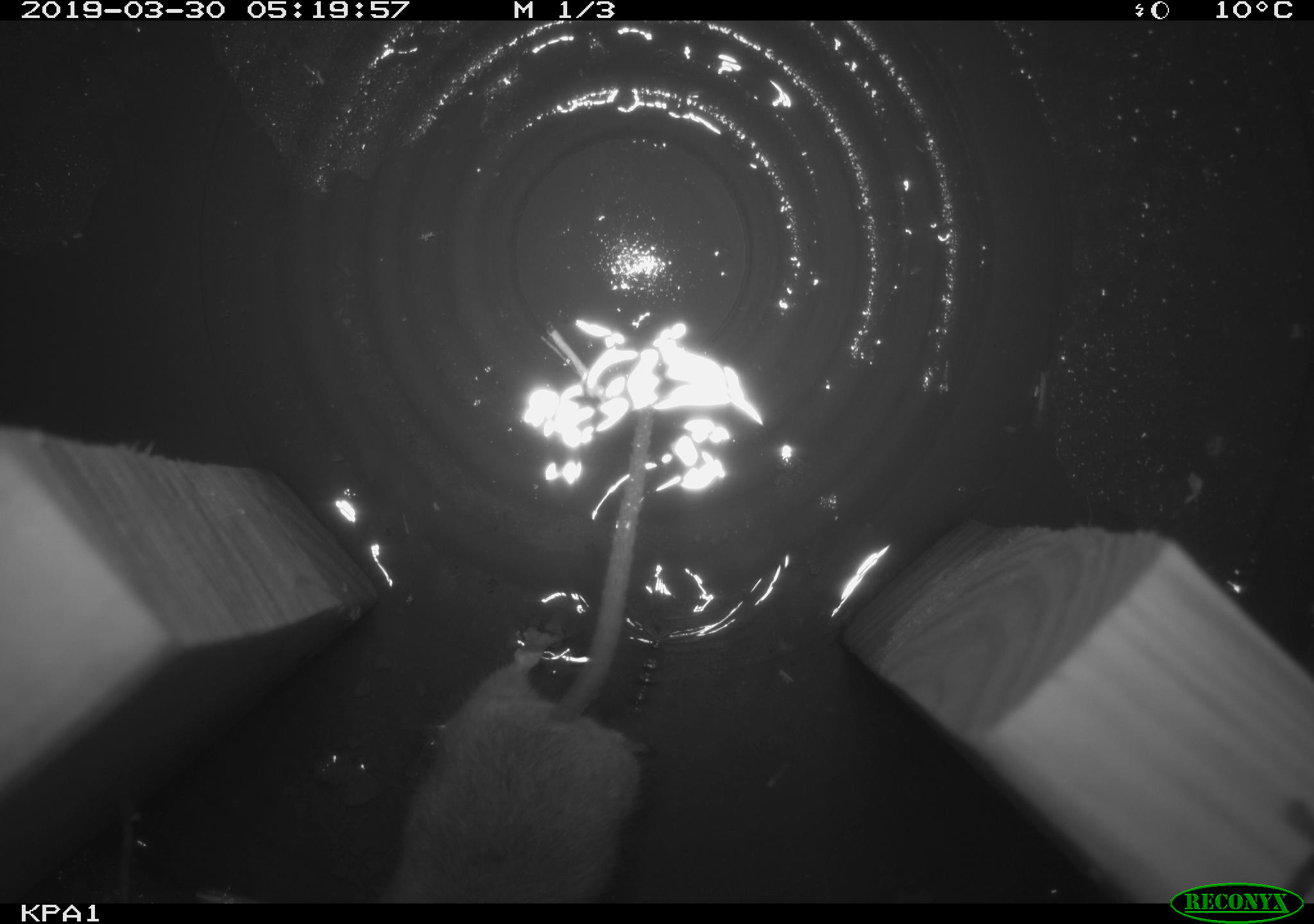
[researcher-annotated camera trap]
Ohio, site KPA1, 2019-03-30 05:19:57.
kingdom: Animalia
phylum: Chordata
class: Mammalia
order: Rodentia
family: Cricetidae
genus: Peromyscus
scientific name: Peromyscus leucopus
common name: white-footed mouse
White-footed mouse (Peromyscus leucopus).